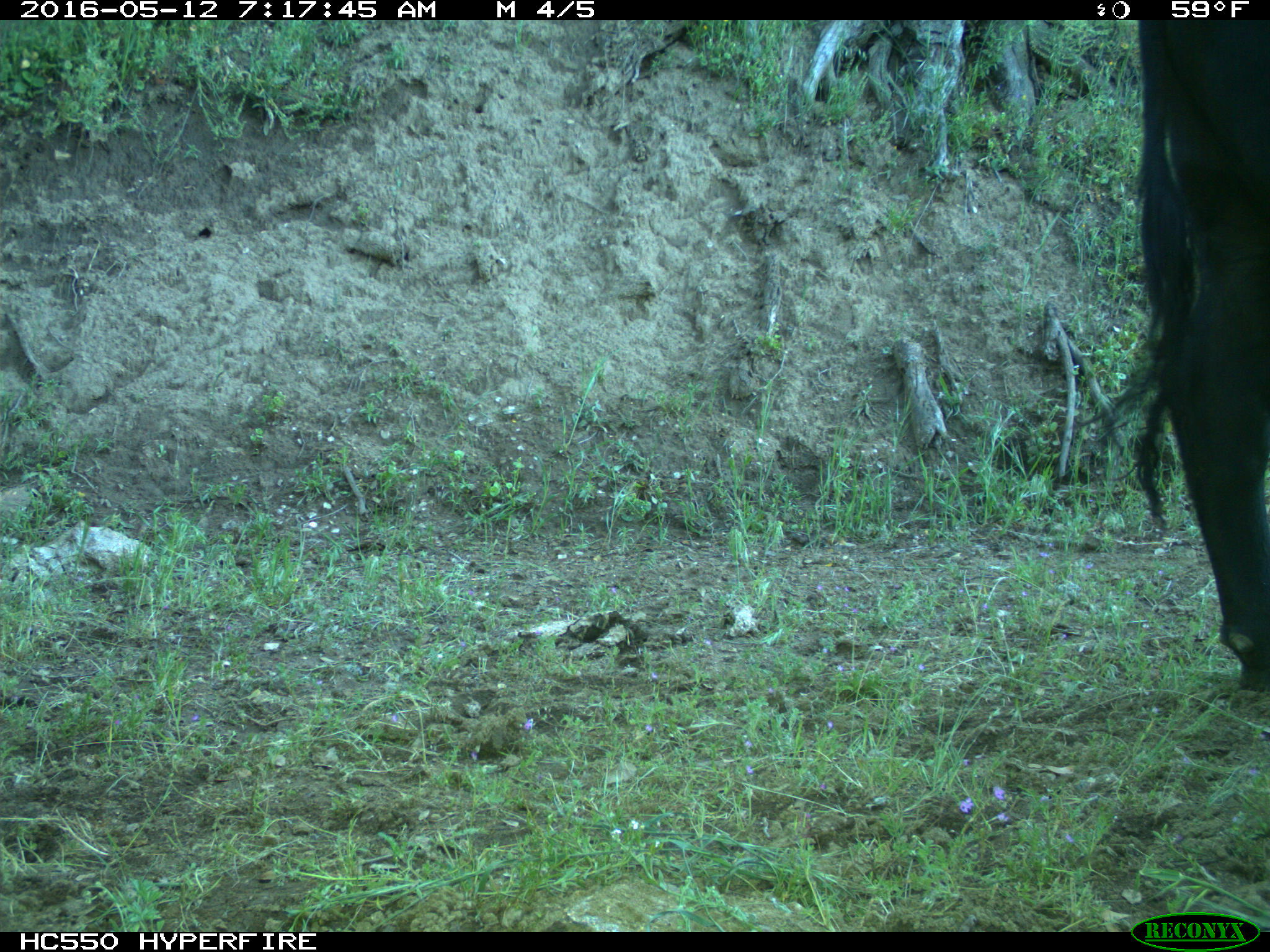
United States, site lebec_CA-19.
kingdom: Animalia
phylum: Chordata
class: Mammalia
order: Artiodactyla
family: Bovidae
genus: Bos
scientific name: Bos taurus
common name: domestic cow